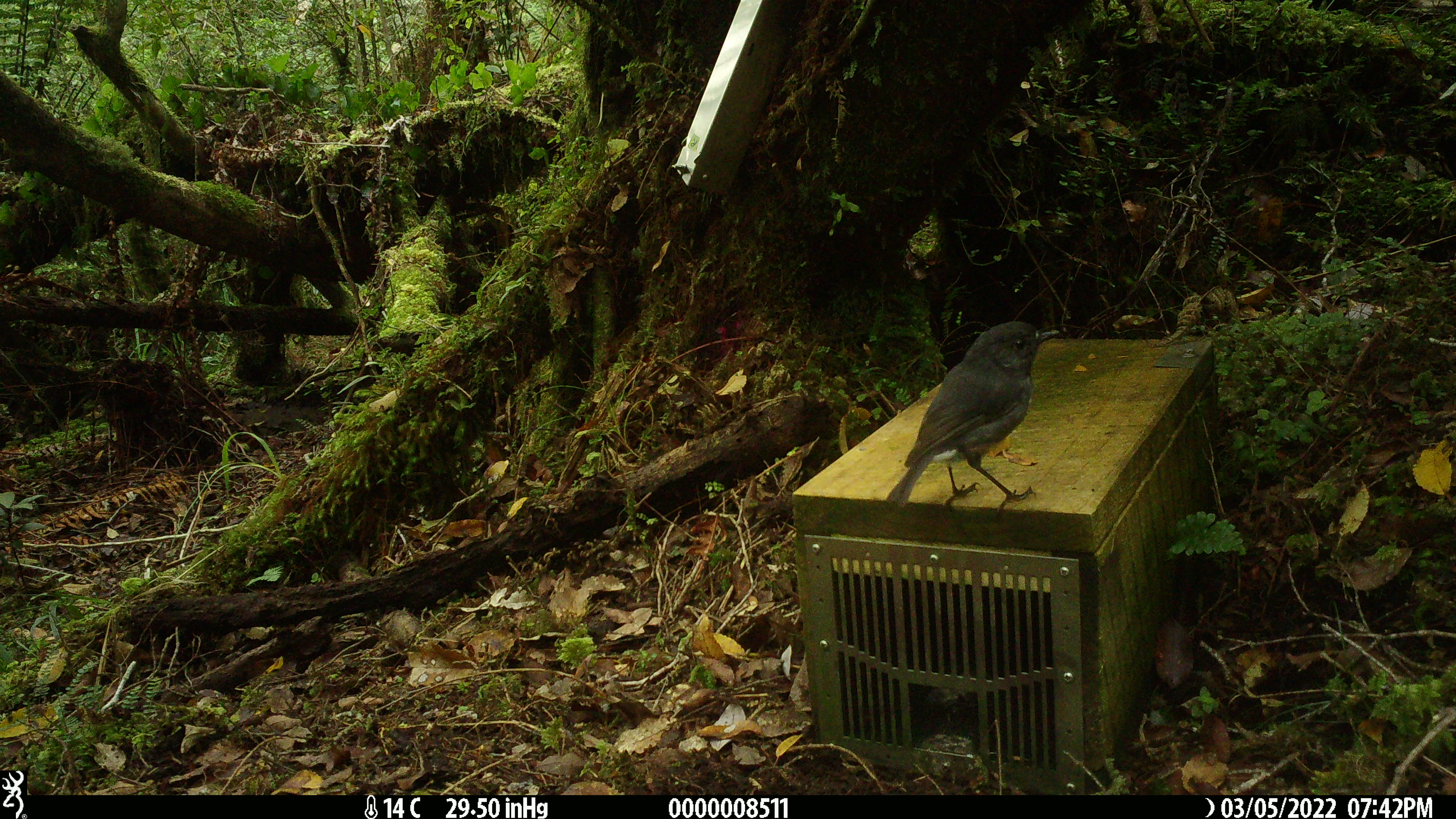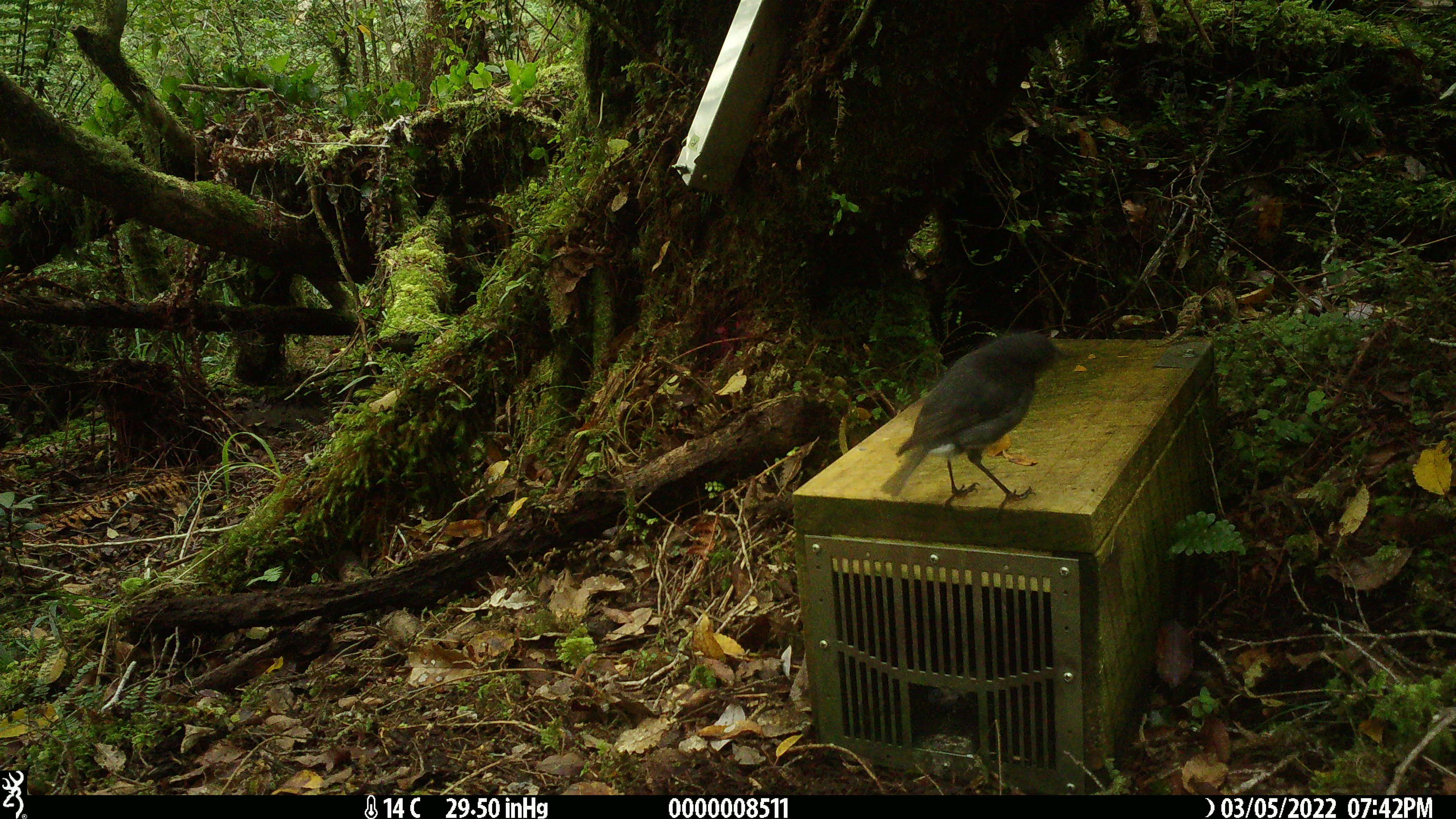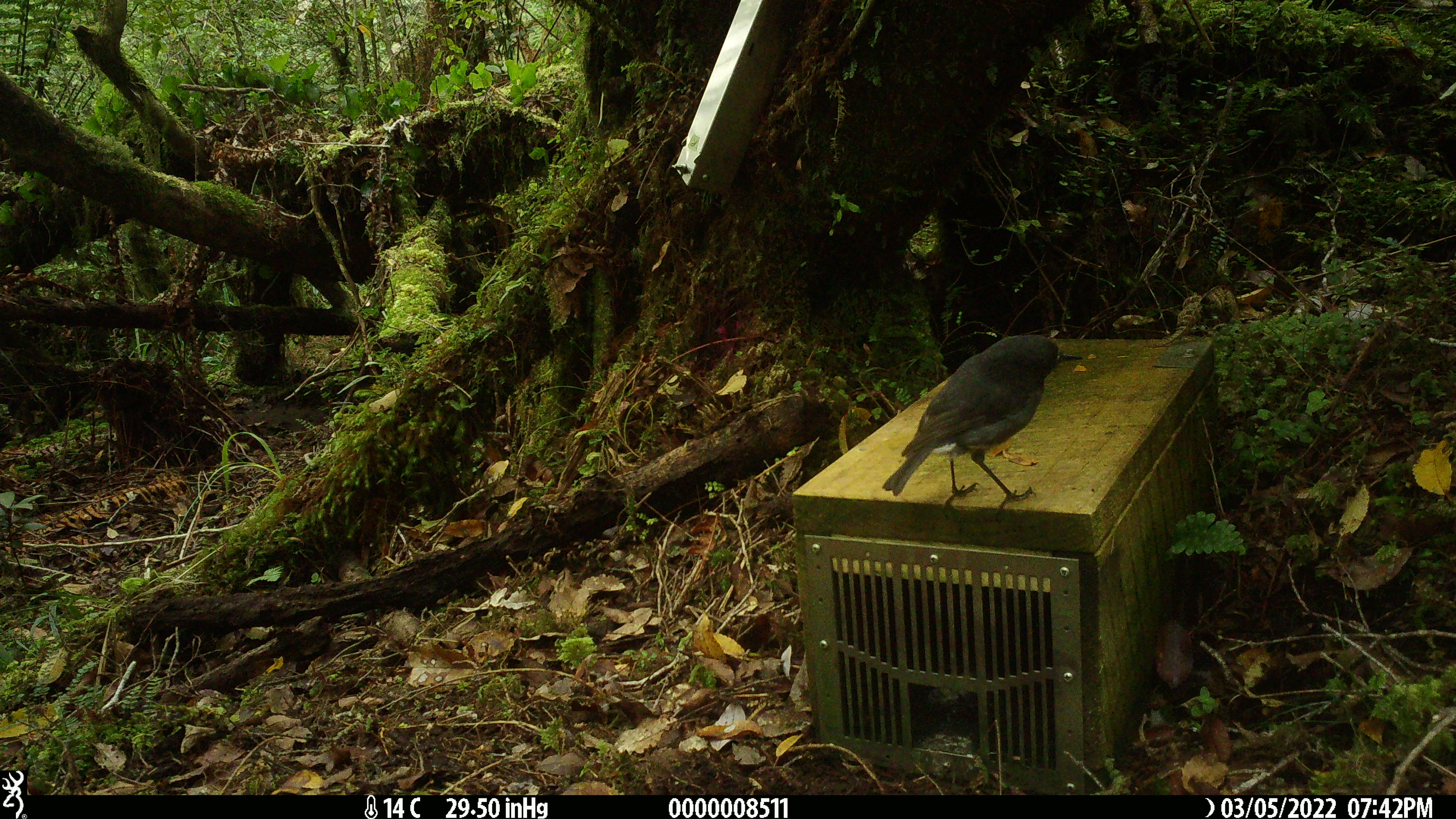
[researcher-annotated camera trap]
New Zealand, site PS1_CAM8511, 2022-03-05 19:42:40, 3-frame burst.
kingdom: Animalia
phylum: Chordata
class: Aves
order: Passeriformes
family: Petroicidae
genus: Petroica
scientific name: Petroica australis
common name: new zealand robin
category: robin